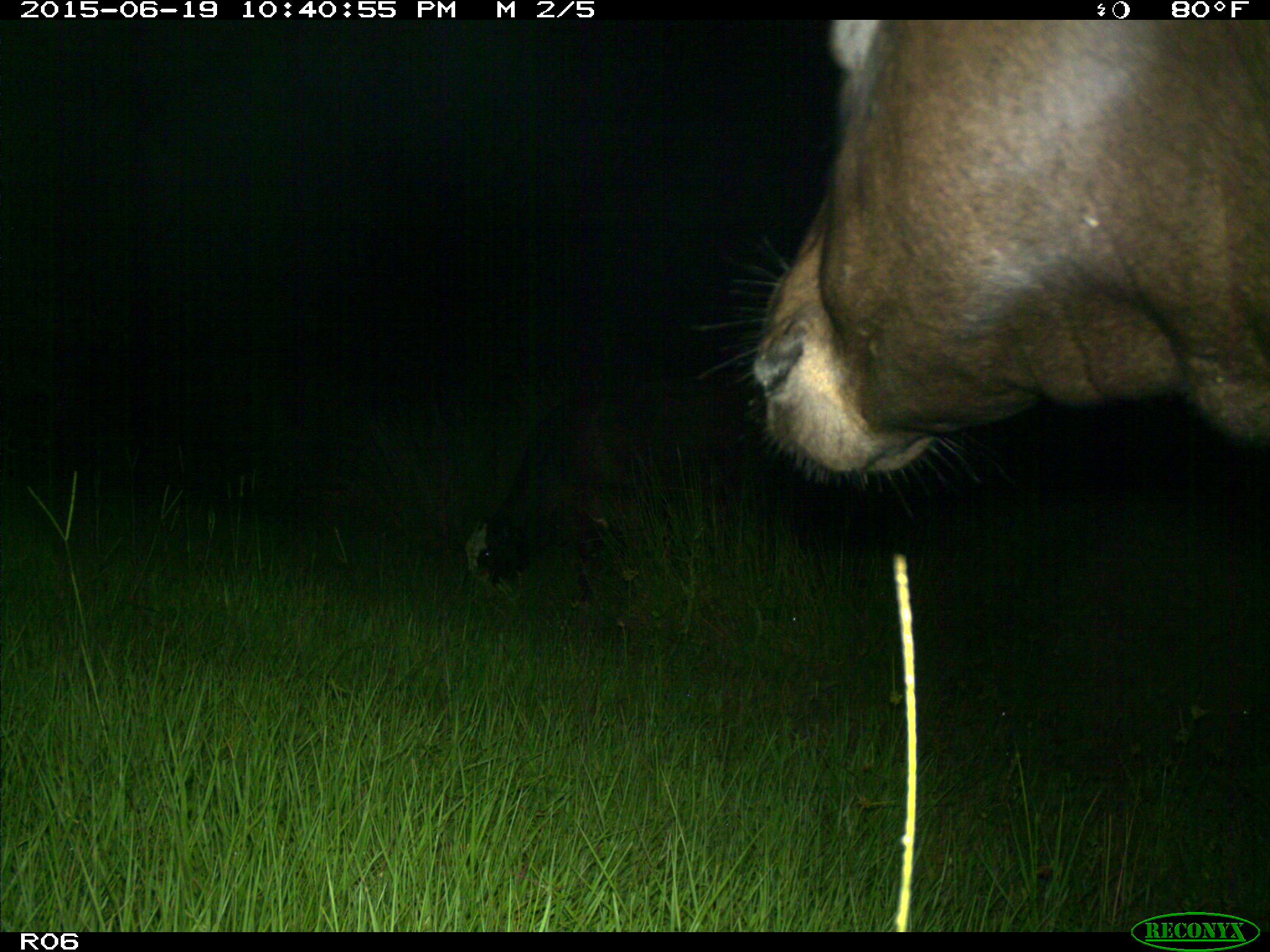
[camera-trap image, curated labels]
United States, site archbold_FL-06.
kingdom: Animalia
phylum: Chordata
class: Mammalia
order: Artiodactyla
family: Bovidae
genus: Bos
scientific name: Bos taurus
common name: domestic cow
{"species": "Bos taurus (domestic cow)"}